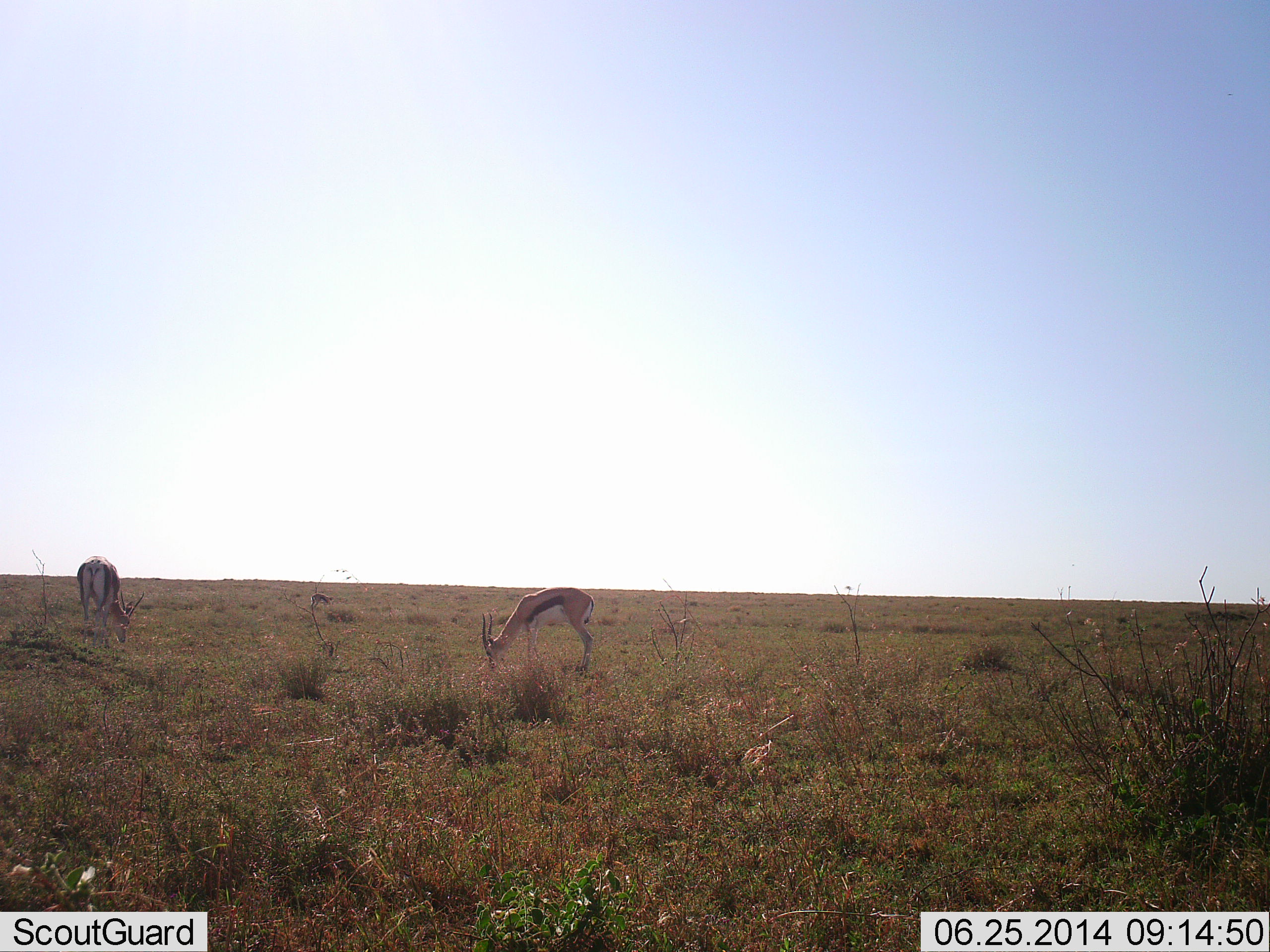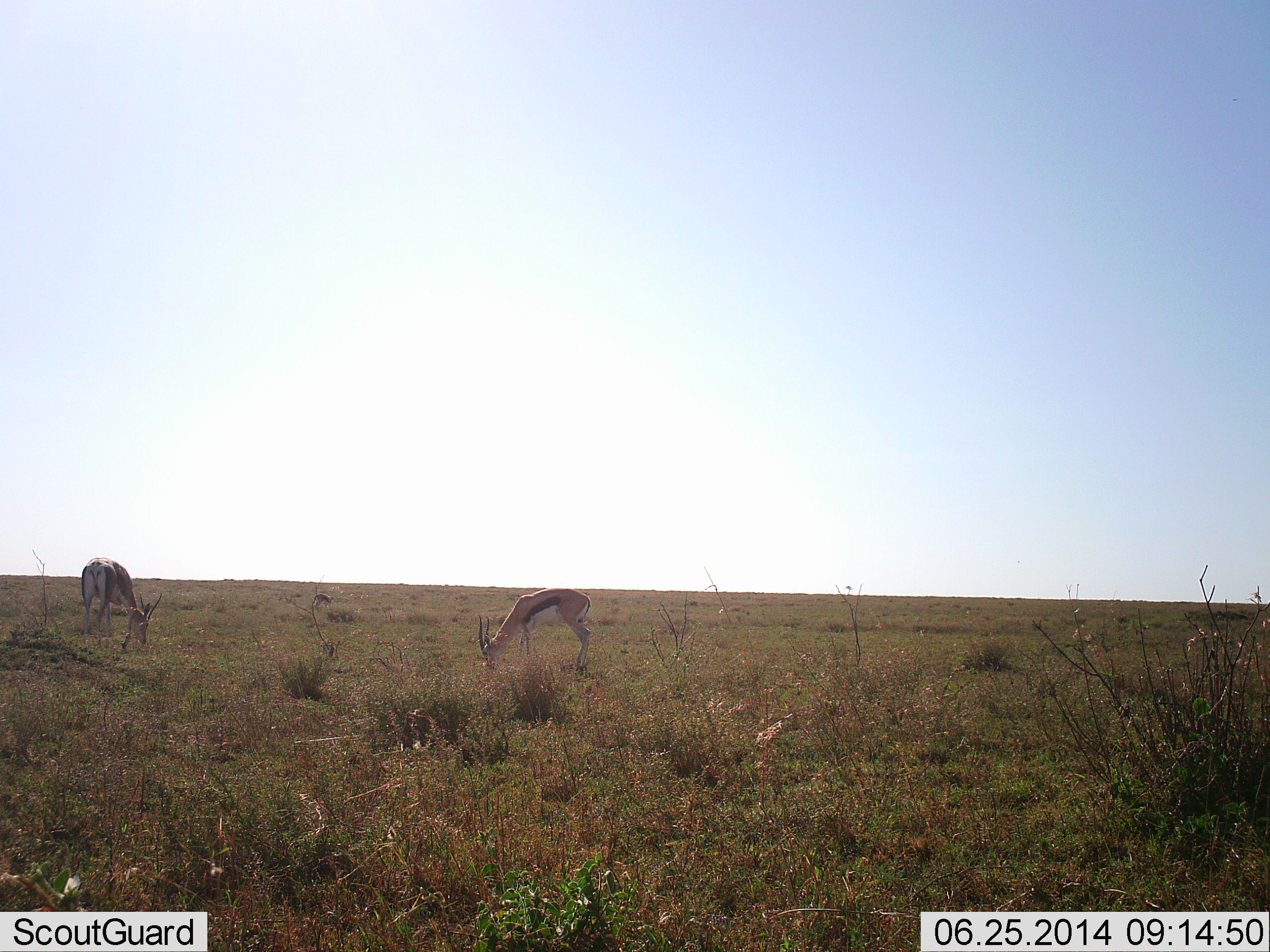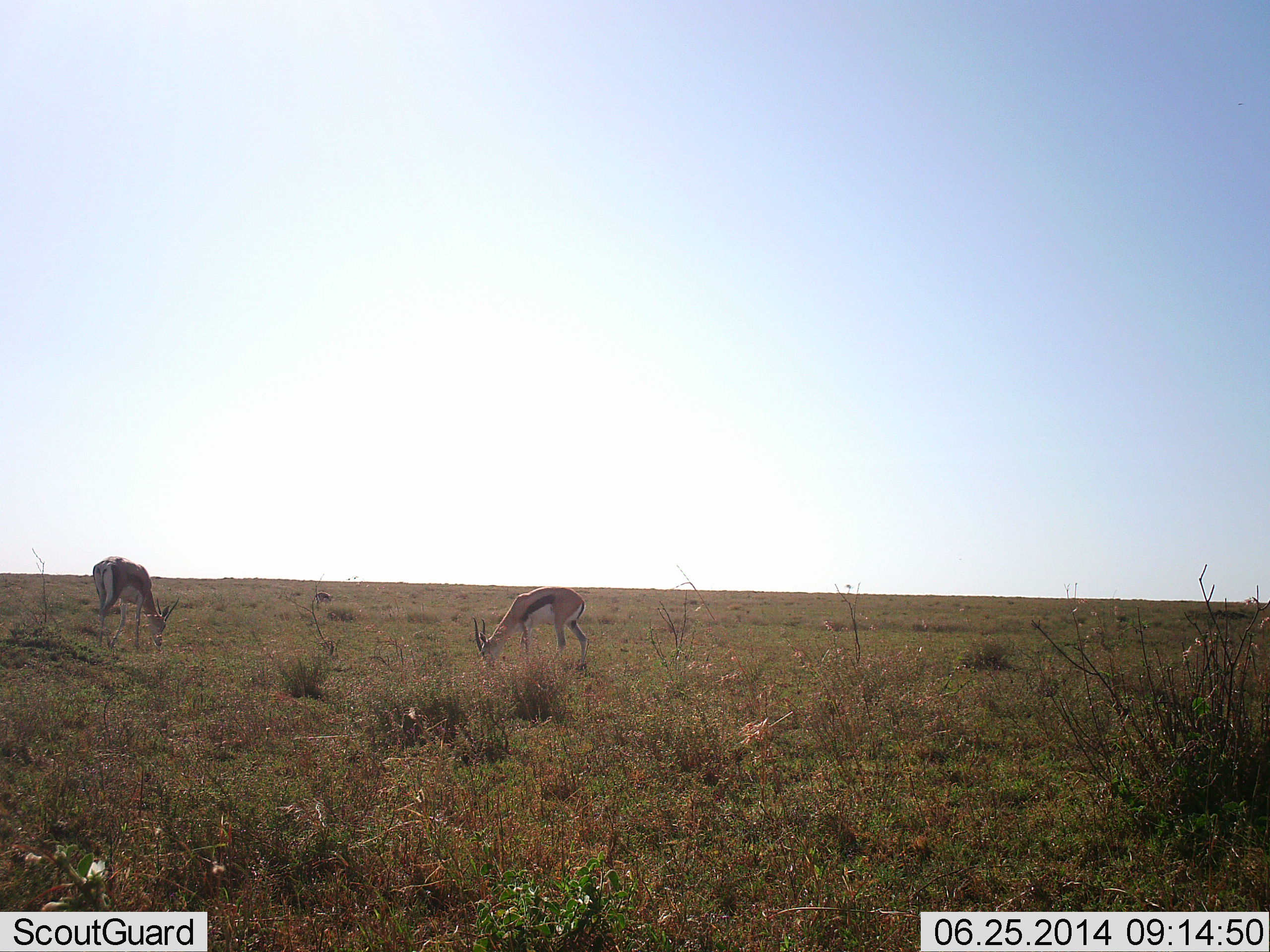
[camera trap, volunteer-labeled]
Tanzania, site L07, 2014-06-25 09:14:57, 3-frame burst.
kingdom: Animalia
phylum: Chordata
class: Mammalia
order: Artiodactyla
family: Bovidae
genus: Eudorcas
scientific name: Eudorcas thomsonii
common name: thomson's gazelle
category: gazellethomsons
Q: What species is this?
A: Gazellethomsons (thomson's gazelle) (Eudorcas thomsonii).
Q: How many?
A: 2.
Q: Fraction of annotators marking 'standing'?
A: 21%.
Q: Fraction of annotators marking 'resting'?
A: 0%.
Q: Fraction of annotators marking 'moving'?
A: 0%.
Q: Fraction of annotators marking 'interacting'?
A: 0%.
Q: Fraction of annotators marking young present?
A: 0%.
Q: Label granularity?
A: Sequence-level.